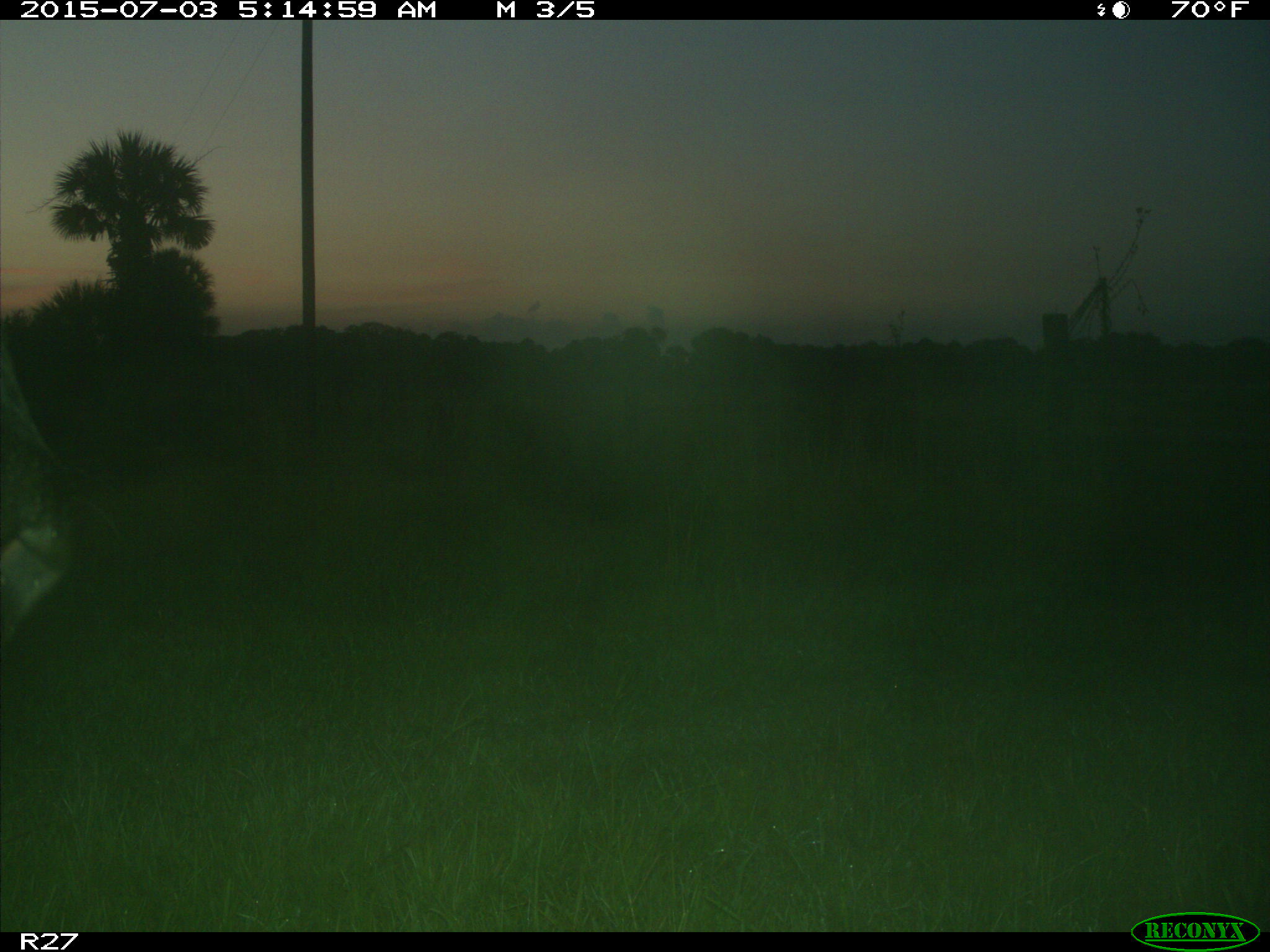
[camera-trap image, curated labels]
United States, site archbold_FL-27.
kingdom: Animalia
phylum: Chordata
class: Mammalia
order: Artiodactyla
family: Bovidae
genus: Bos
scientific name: Bos taurus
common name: domestic cow